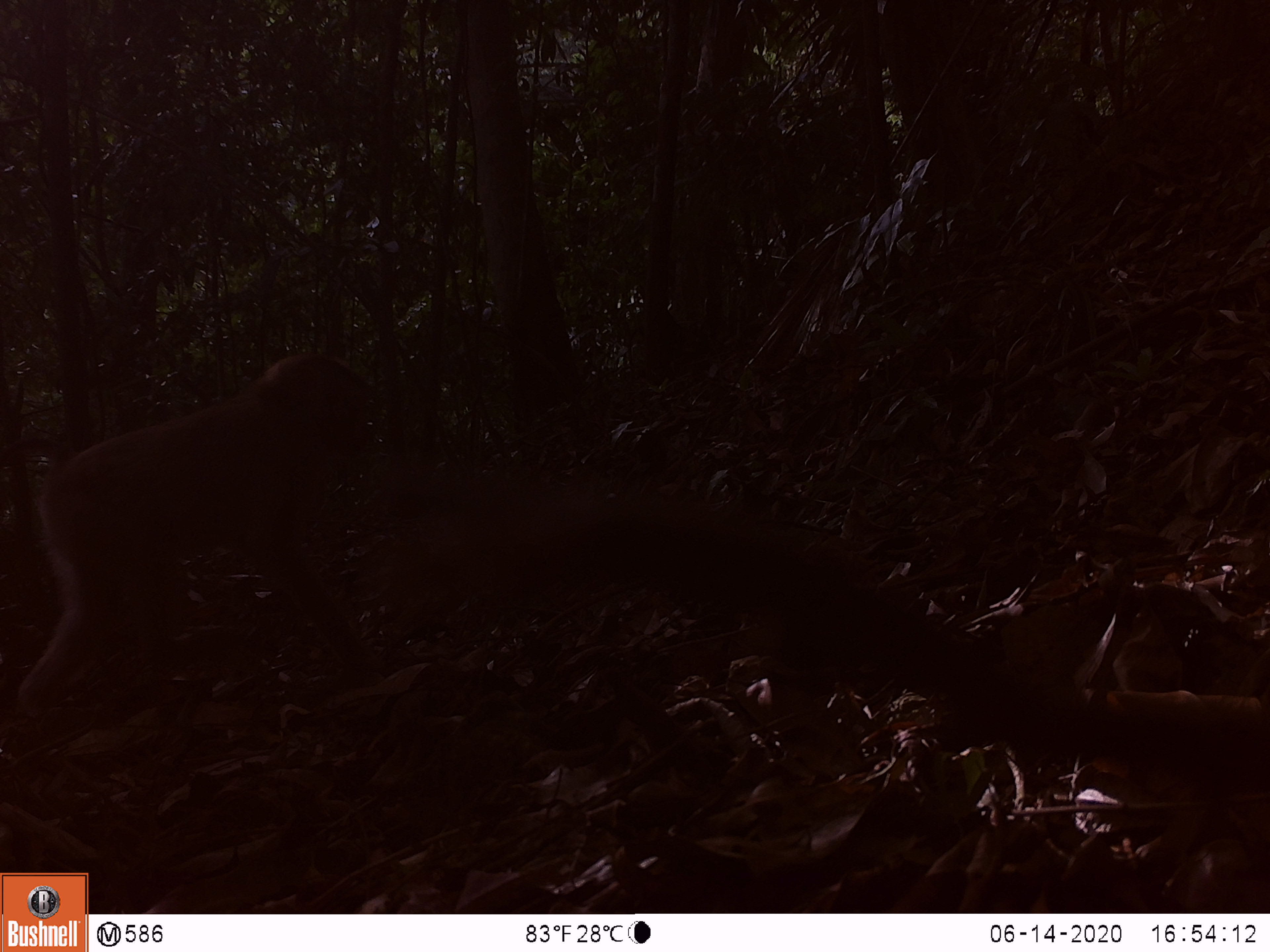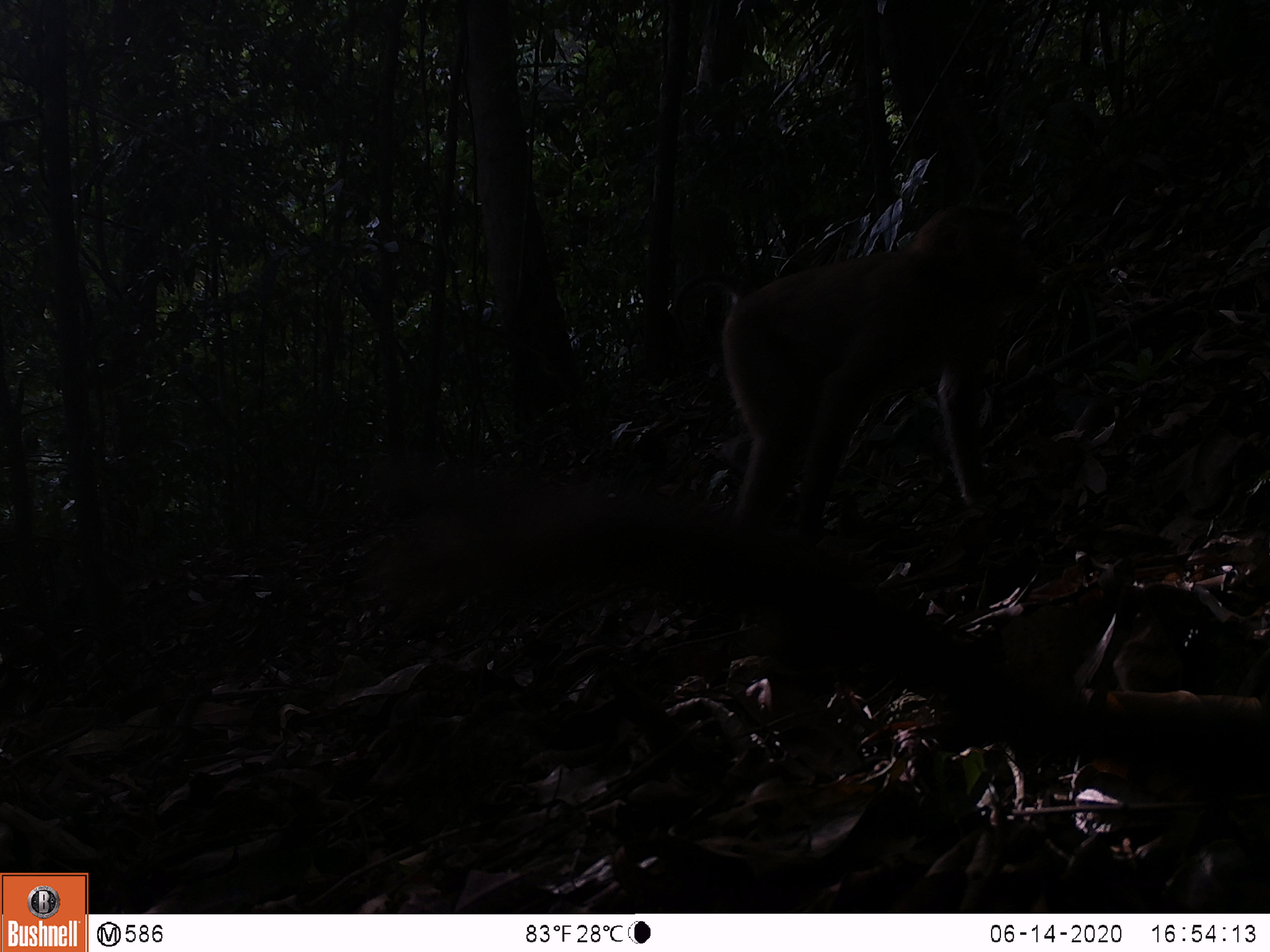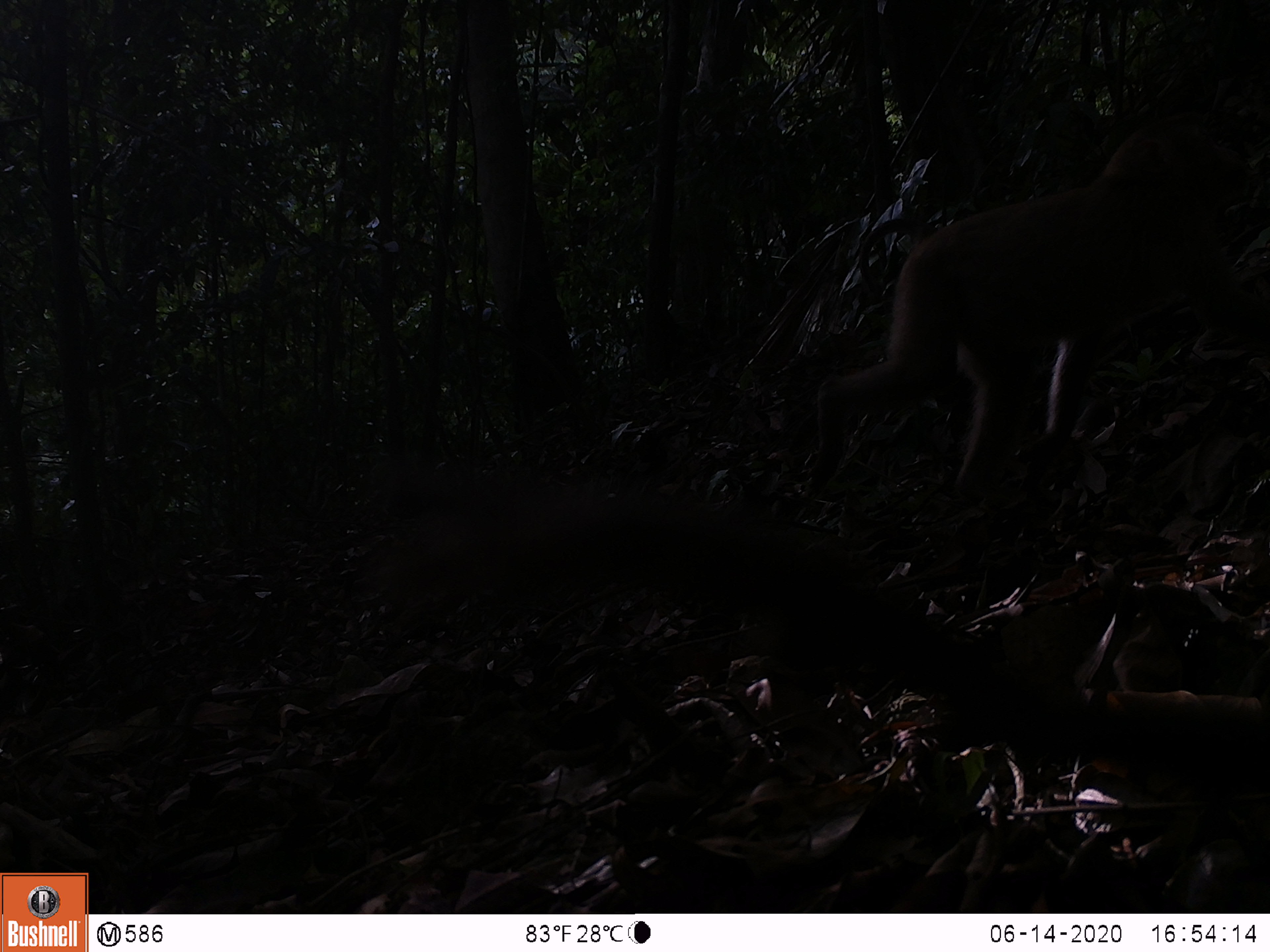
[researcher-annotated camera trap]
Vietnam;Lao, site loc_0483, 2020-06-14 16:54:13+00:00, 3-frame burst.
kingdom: Animalia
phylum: Chordata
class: Mammalia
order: Primates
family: Cercopithecidae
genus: Macaca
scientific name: Macaca nemestrina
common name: pig-tailed macaque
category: pig tailed macaque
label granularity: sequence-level